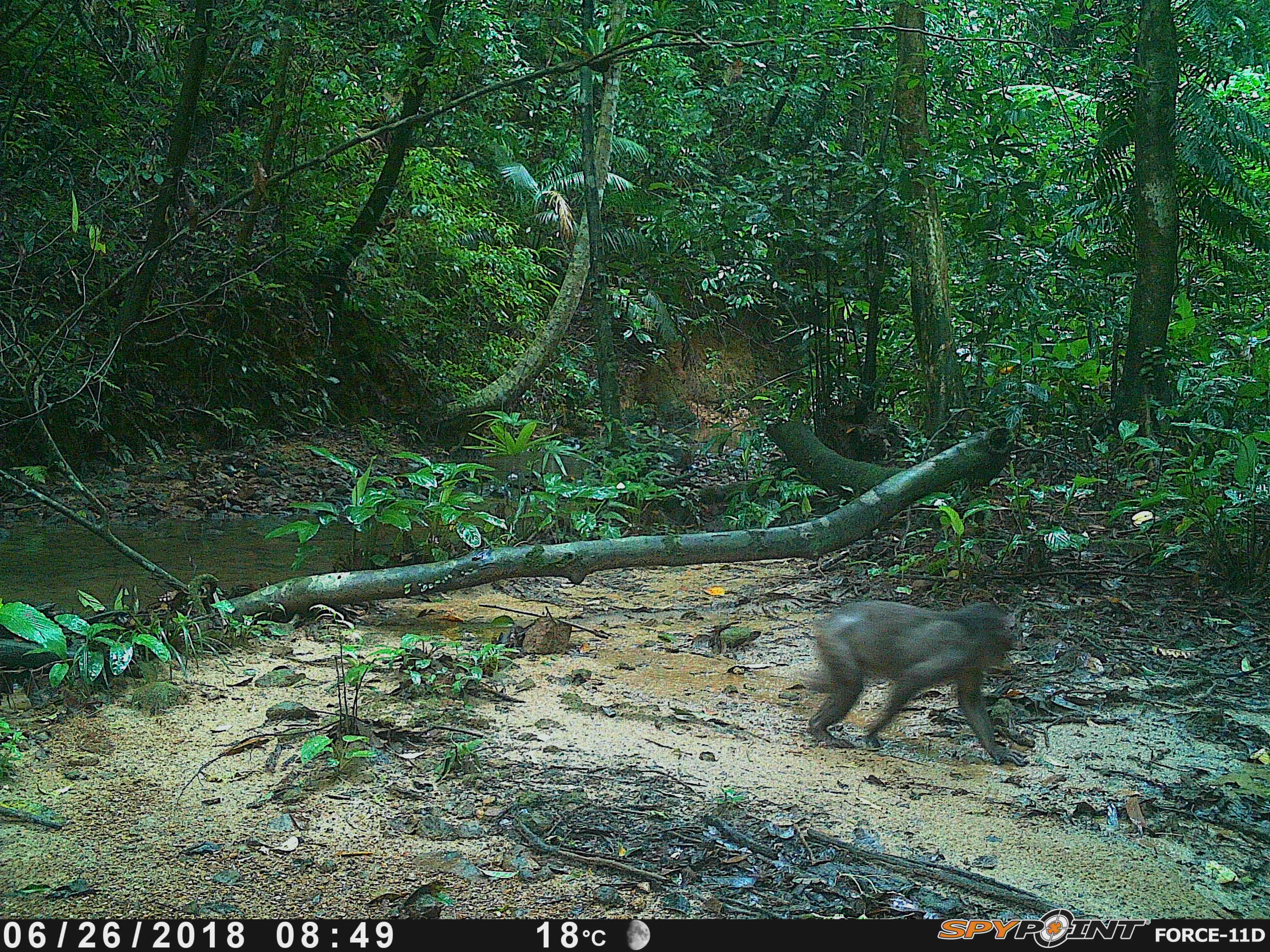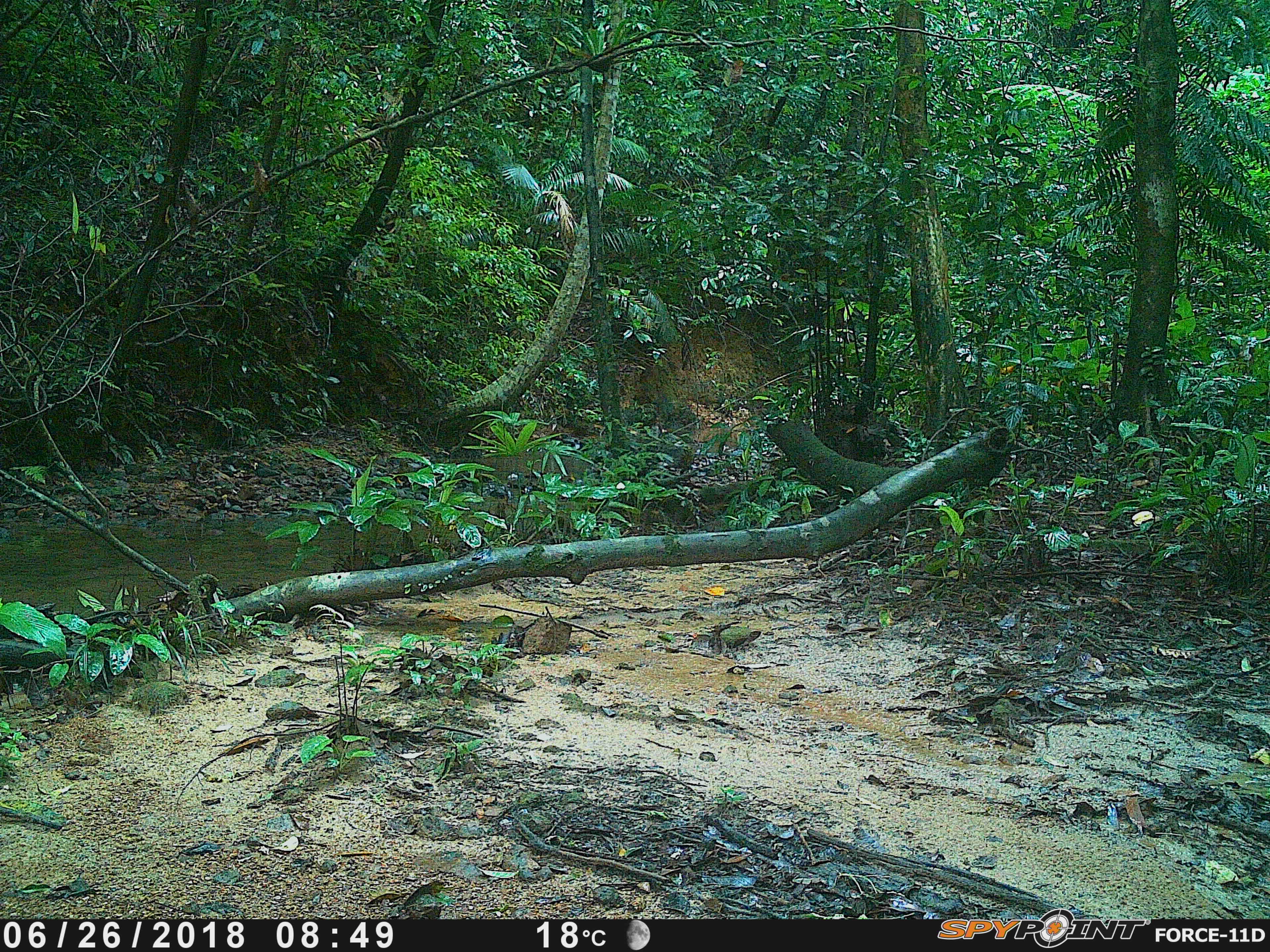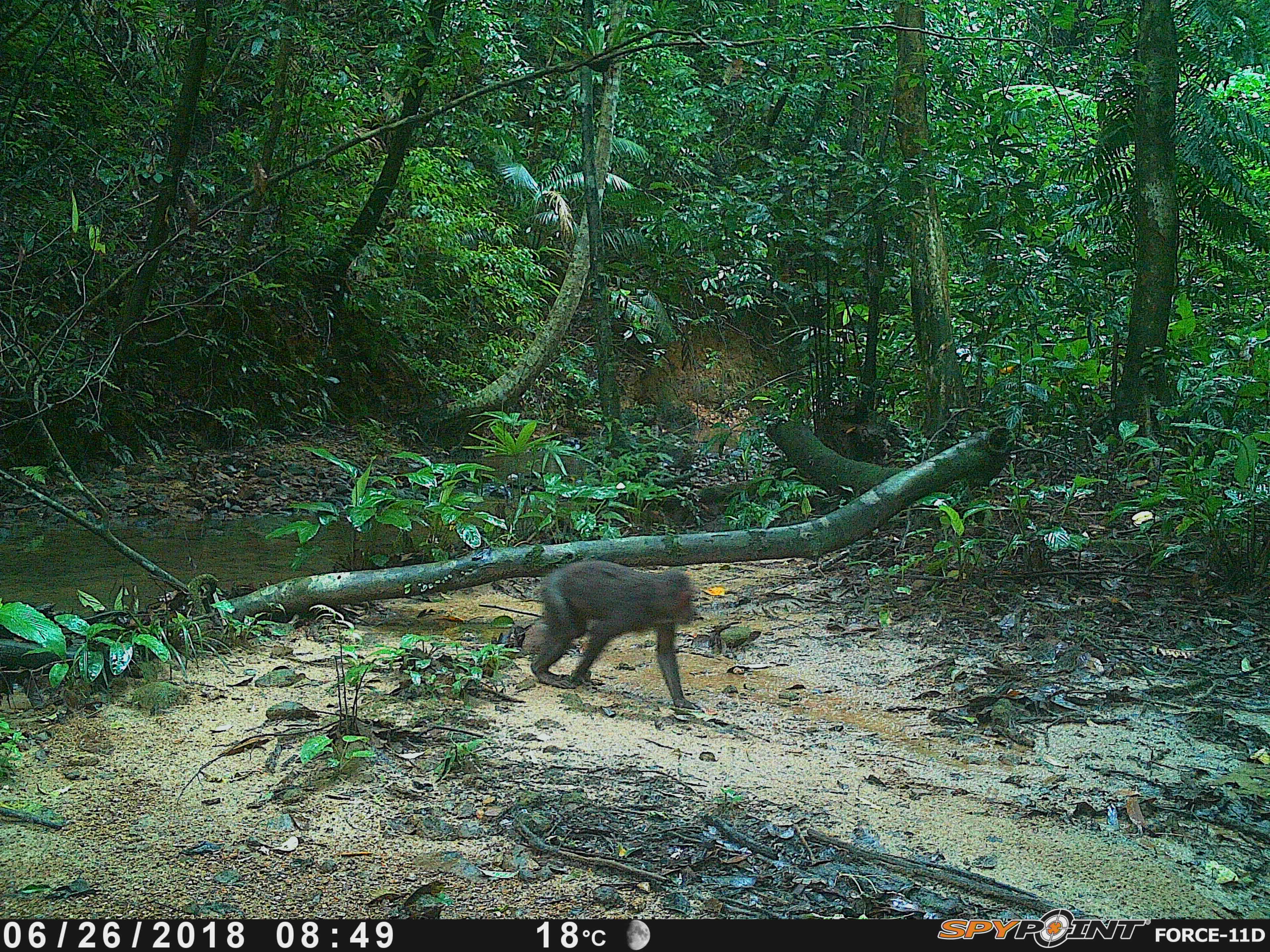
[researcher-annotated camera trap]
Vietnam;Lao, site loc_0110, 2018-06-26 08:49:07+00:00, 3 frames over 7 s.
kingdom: Animalia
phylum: Chordata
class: Mammalia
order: Primates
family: Cercopithecidae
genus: Macaca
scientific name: Macaca arctoides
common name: stump-tailed macaque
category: stump tailed macaque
Stump tailed macaque (stump-tailed macaque) (Macaca arctoides). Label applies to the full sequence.